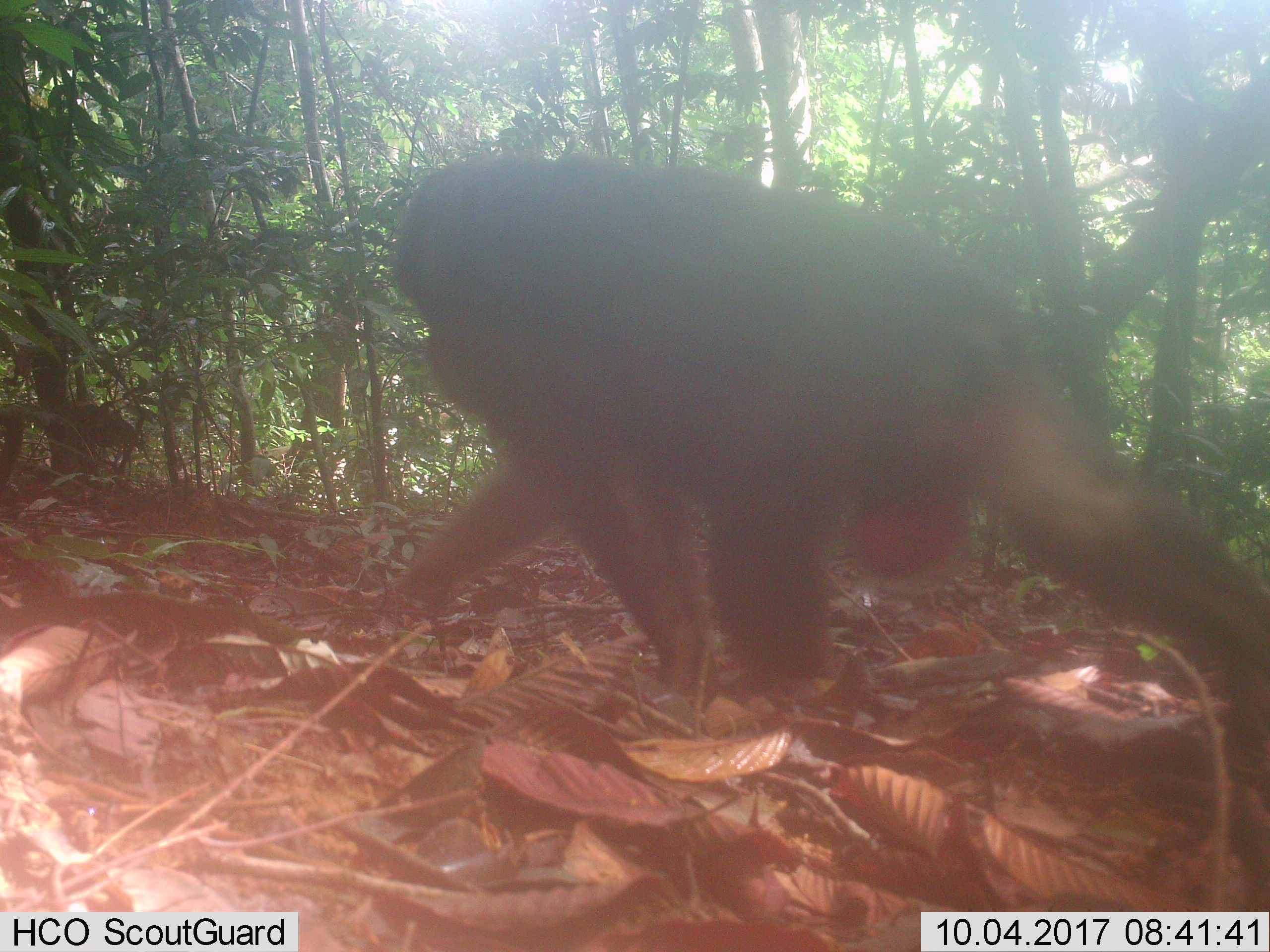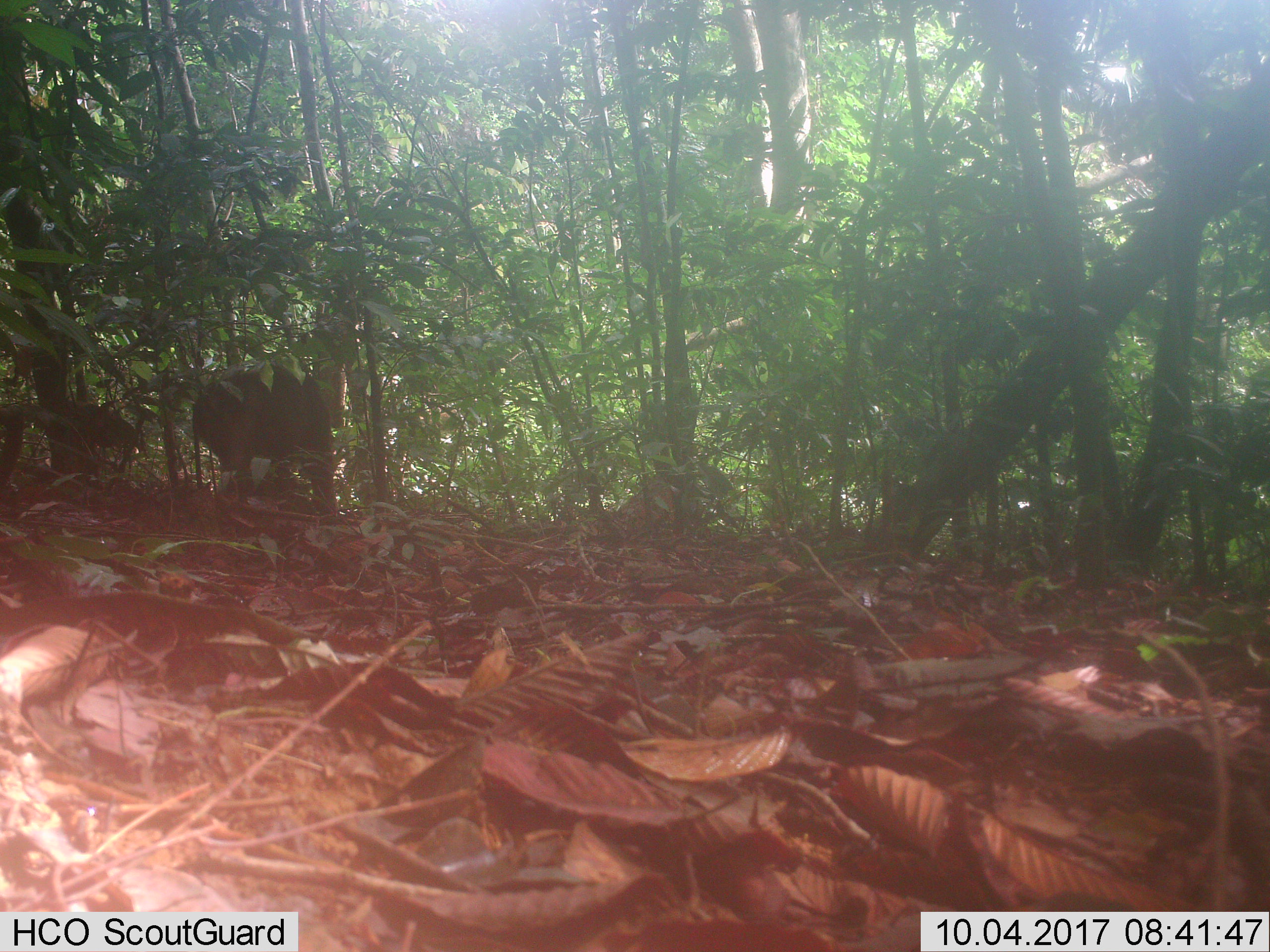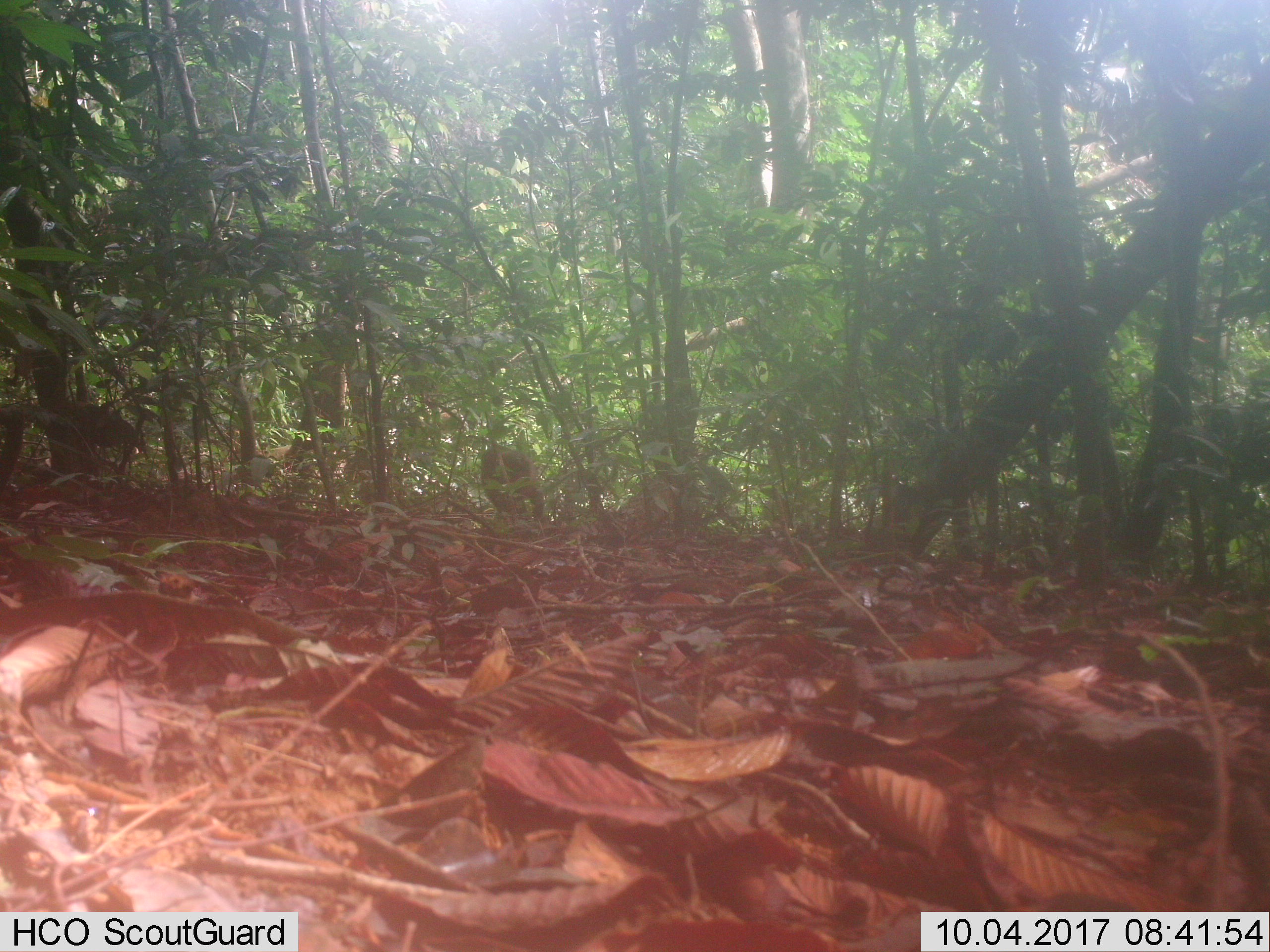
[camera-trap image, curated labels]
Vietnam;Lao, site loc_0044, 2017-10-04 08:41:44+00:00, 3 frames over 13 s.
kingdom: Animalia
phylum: Chordata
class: Mammalia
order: Primates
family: Cercopithecidae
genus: Macaca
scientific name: Macaca arctoides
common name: stump-tailed macaque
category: stump tailed macaque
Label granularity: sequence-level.